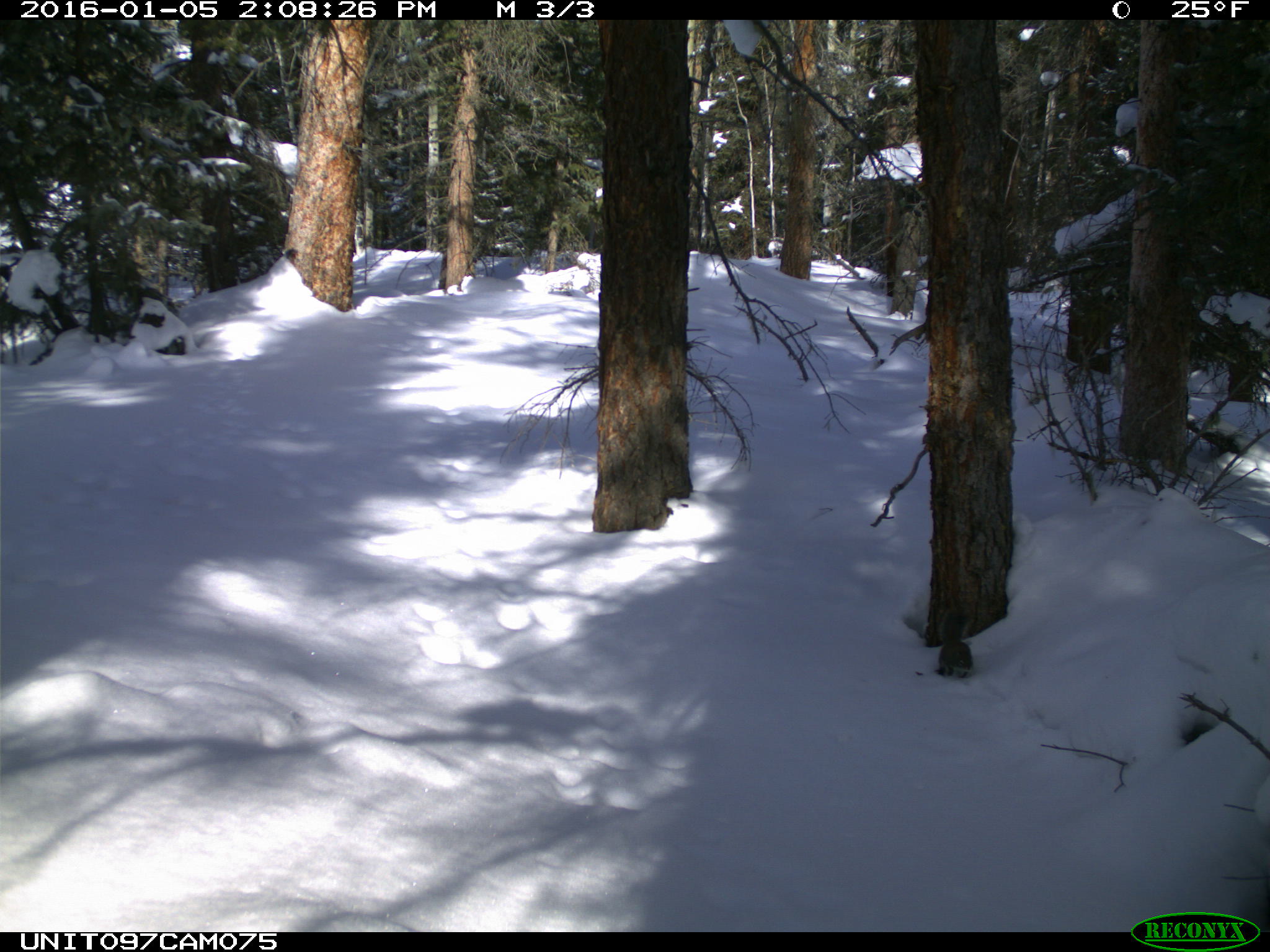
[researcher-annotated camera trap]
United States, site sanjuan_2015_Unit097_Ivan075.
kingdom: Animalia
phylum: Chordata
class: Mammalia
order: Rodentia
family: Sciuridae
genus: Tamiasciurus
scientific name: Tamiasciurus hudsonicus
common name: american red squirrel